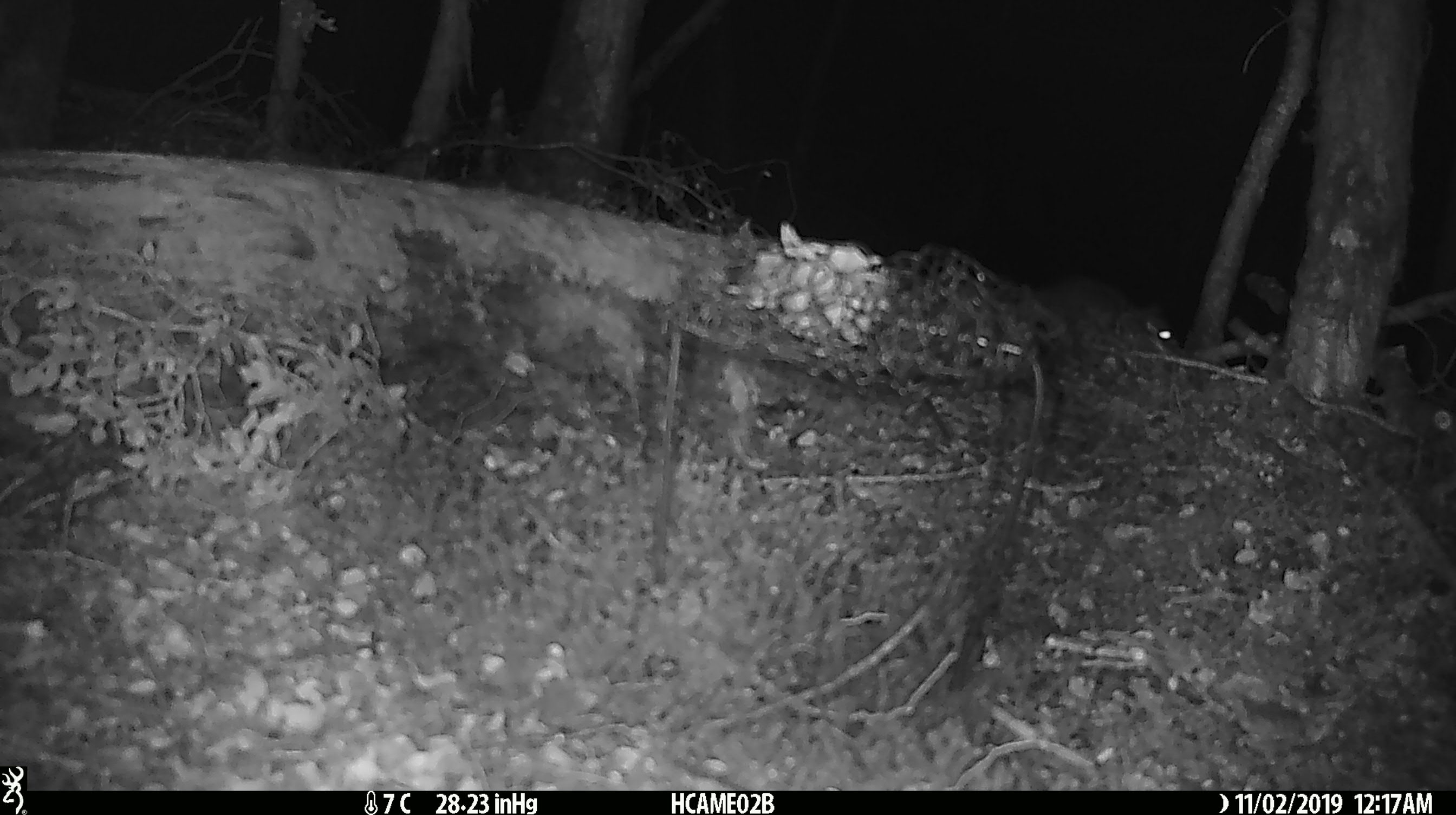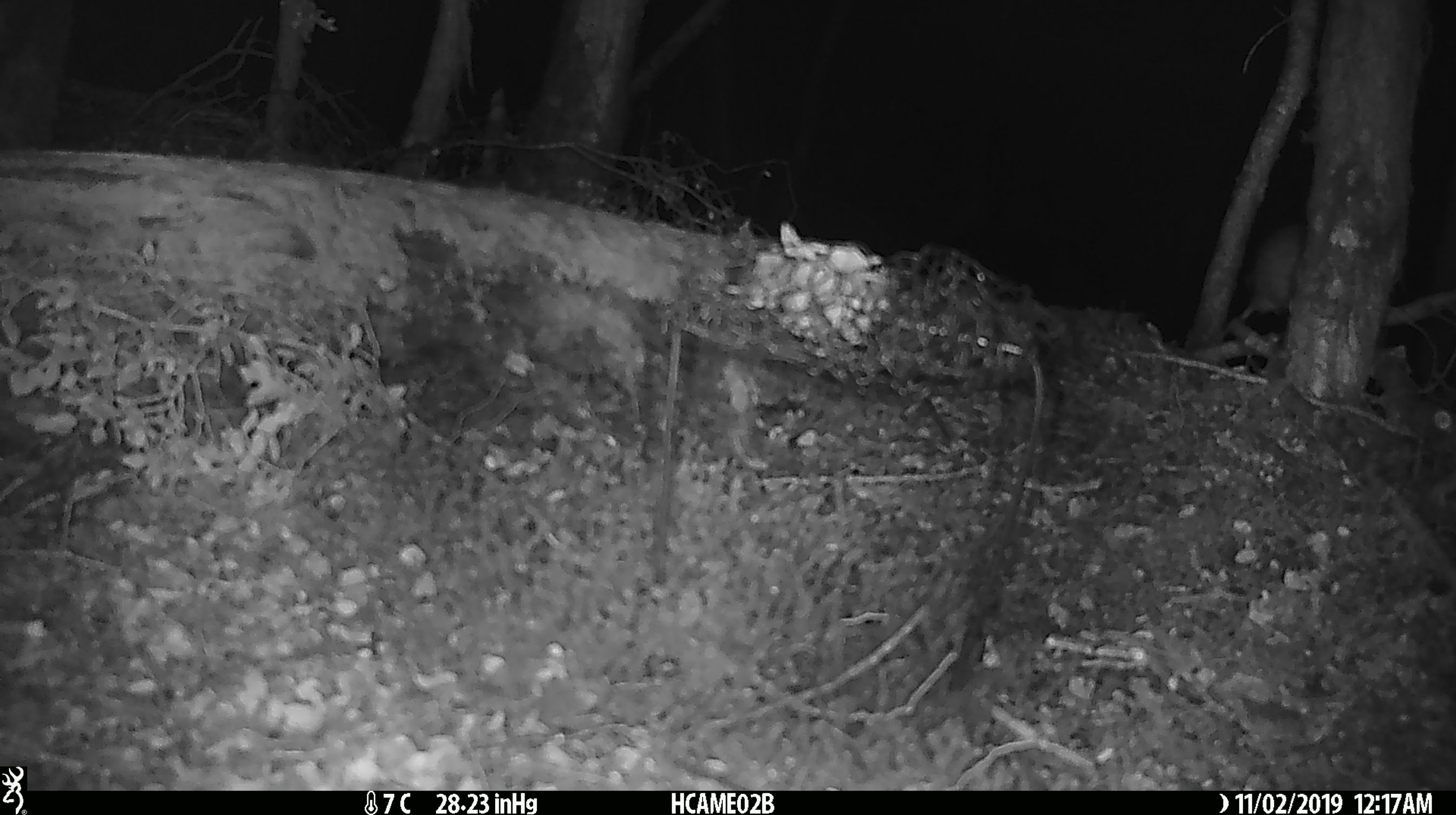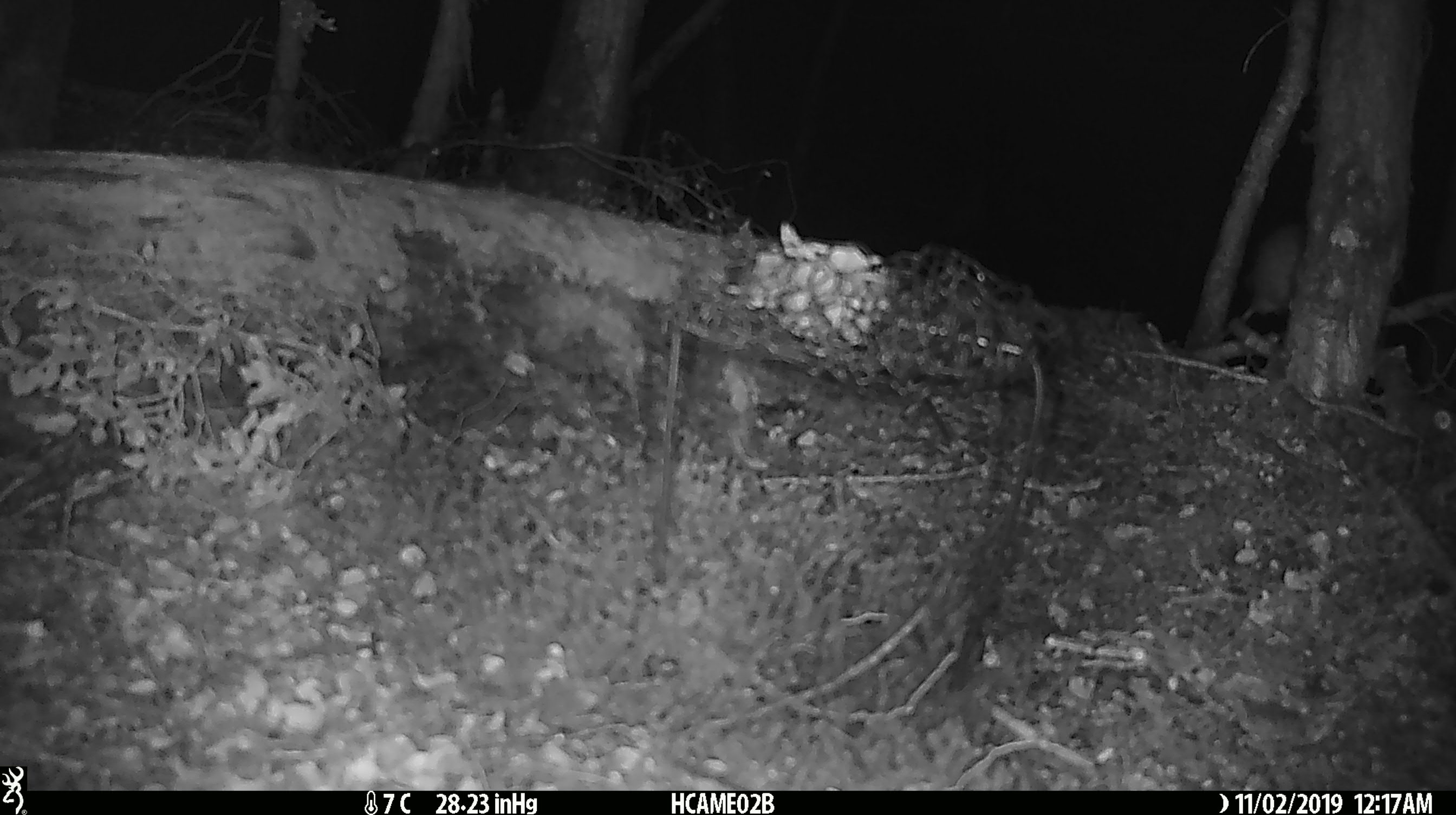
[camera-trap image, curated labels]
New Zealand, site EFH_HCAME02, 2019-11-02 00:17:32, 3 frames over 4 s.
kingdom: Animalia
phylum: Chordata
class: Mammalia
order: Rodentia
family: Muridae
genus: Mus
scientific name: Mus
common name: mouse